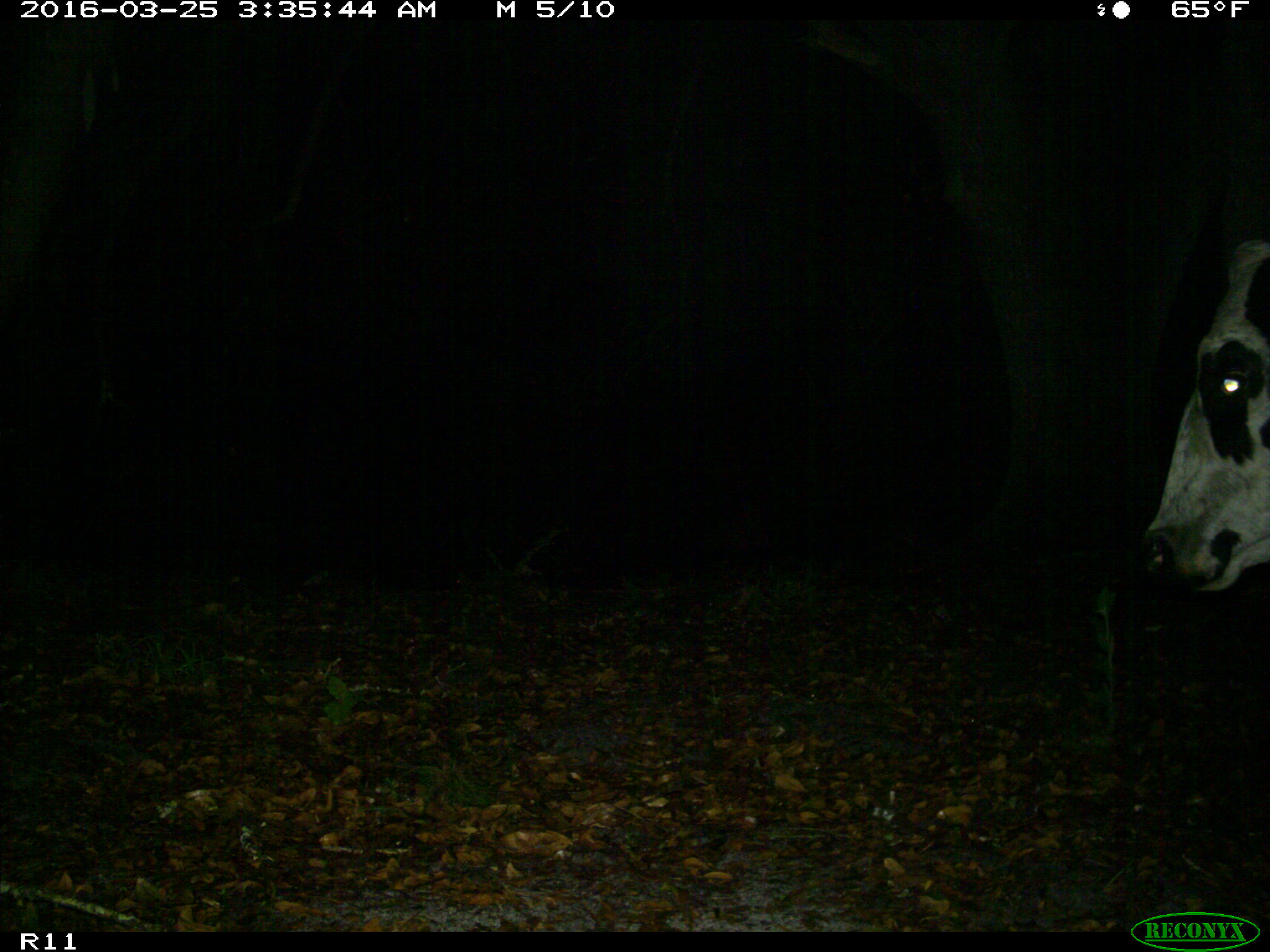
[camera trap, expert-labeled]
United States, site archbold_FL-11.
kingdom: Animalia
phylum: Chordata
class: Mammalia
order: Artiodactyla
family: Bovidae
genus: Bos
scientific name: Bos taurus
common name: domestic cow